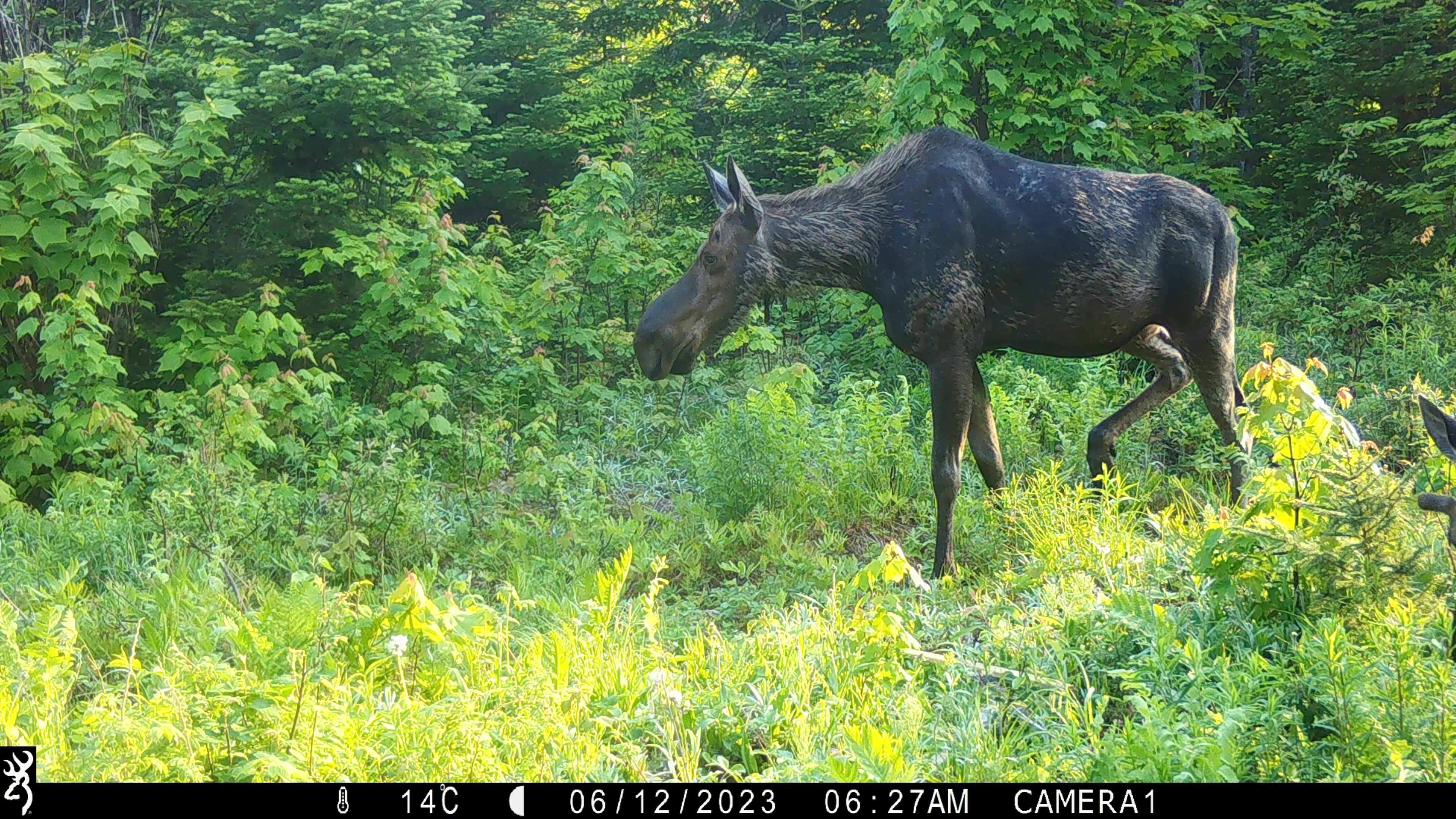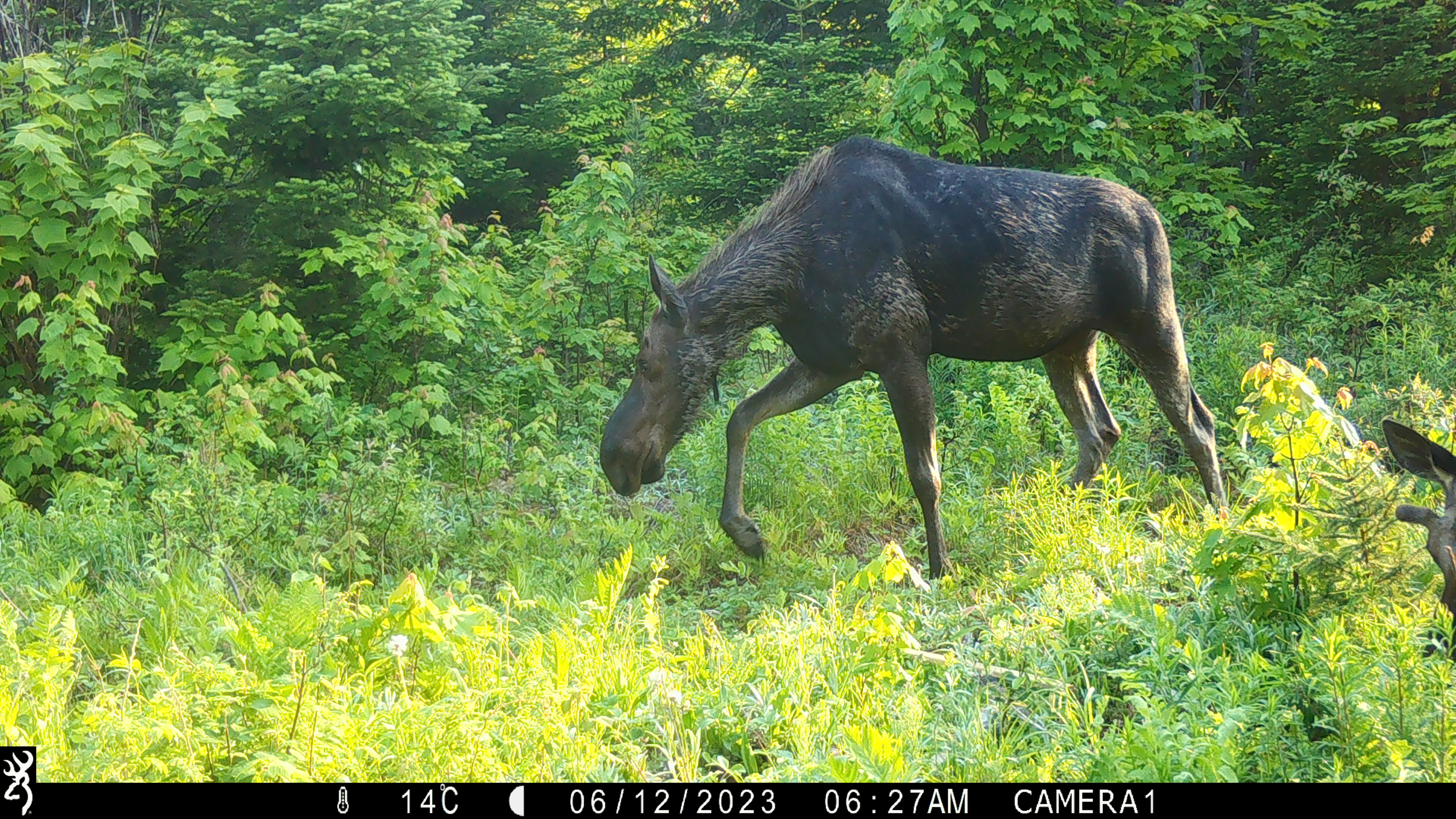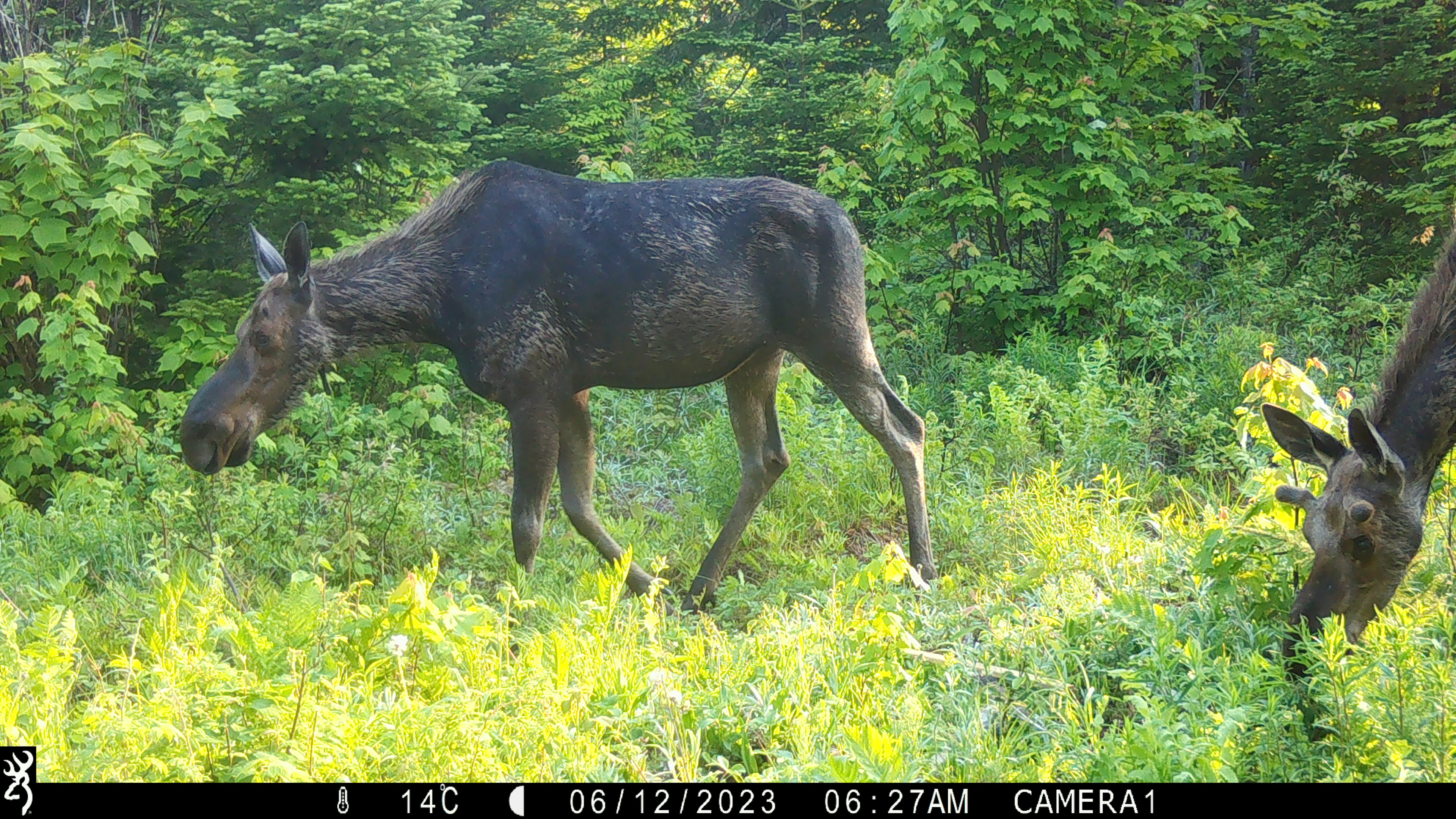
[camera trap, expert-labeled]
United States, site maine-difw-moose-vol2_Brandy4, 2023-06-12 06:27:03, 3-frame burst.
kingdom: Animalia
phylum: Chordata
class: Mammalia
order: Artiodactyla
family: Cervidae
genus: Alces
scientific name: Alces alces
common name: moose